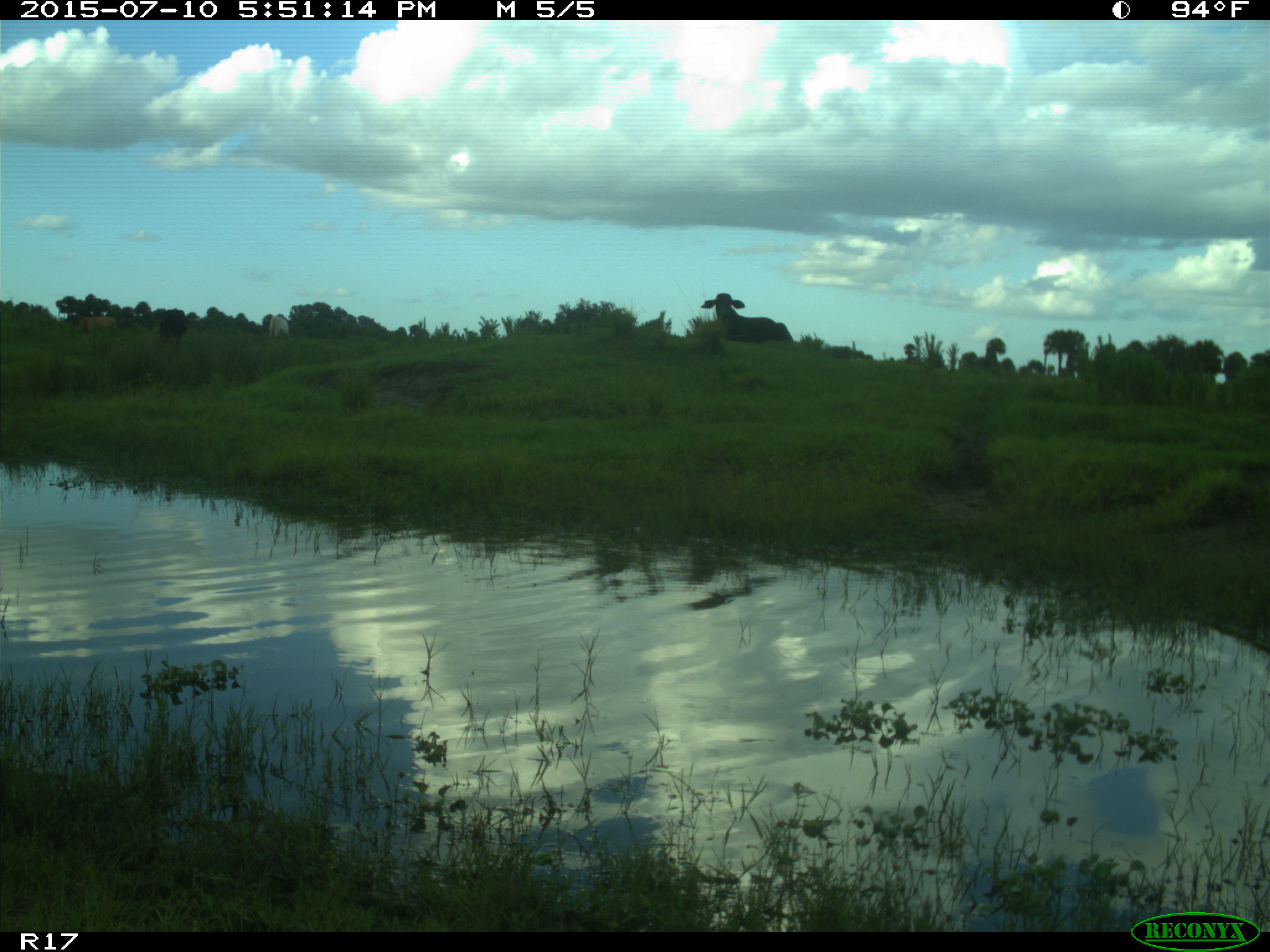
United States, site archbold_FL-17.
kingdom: Animalia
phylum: Chordata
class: Mammalia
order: Artiodactyla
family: Bovidae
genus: Bos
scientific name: Bos taurus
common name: domestic cow